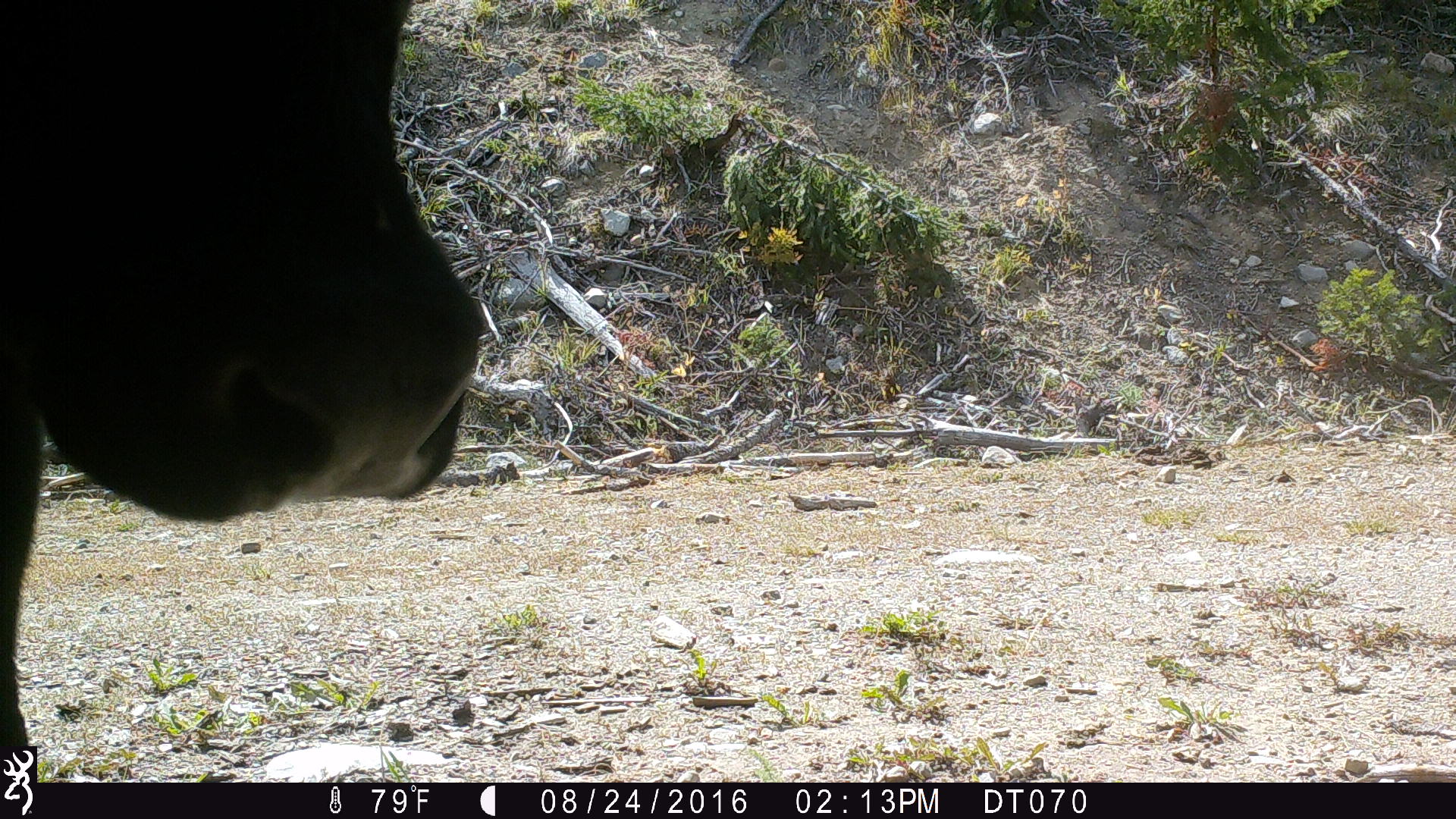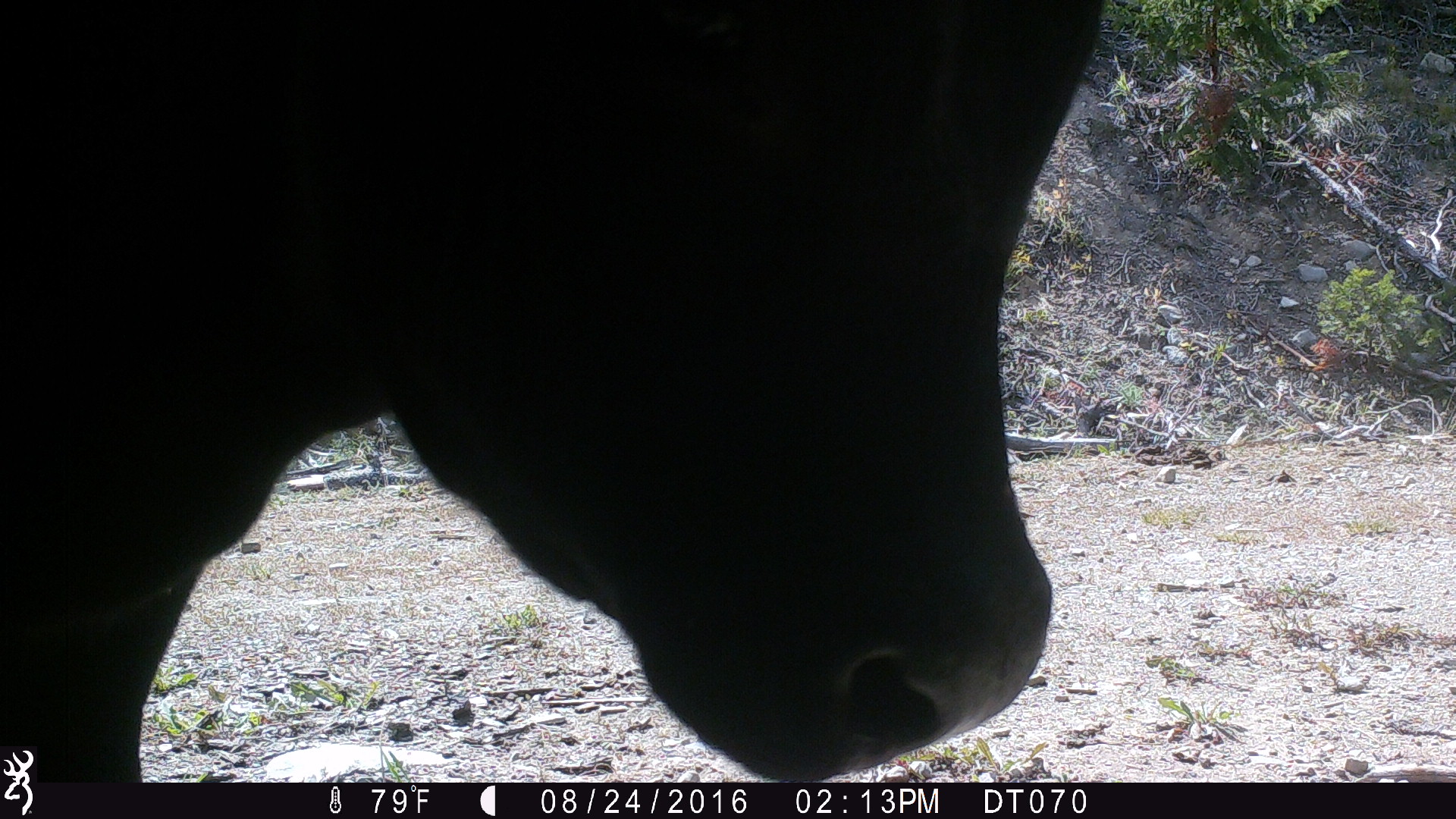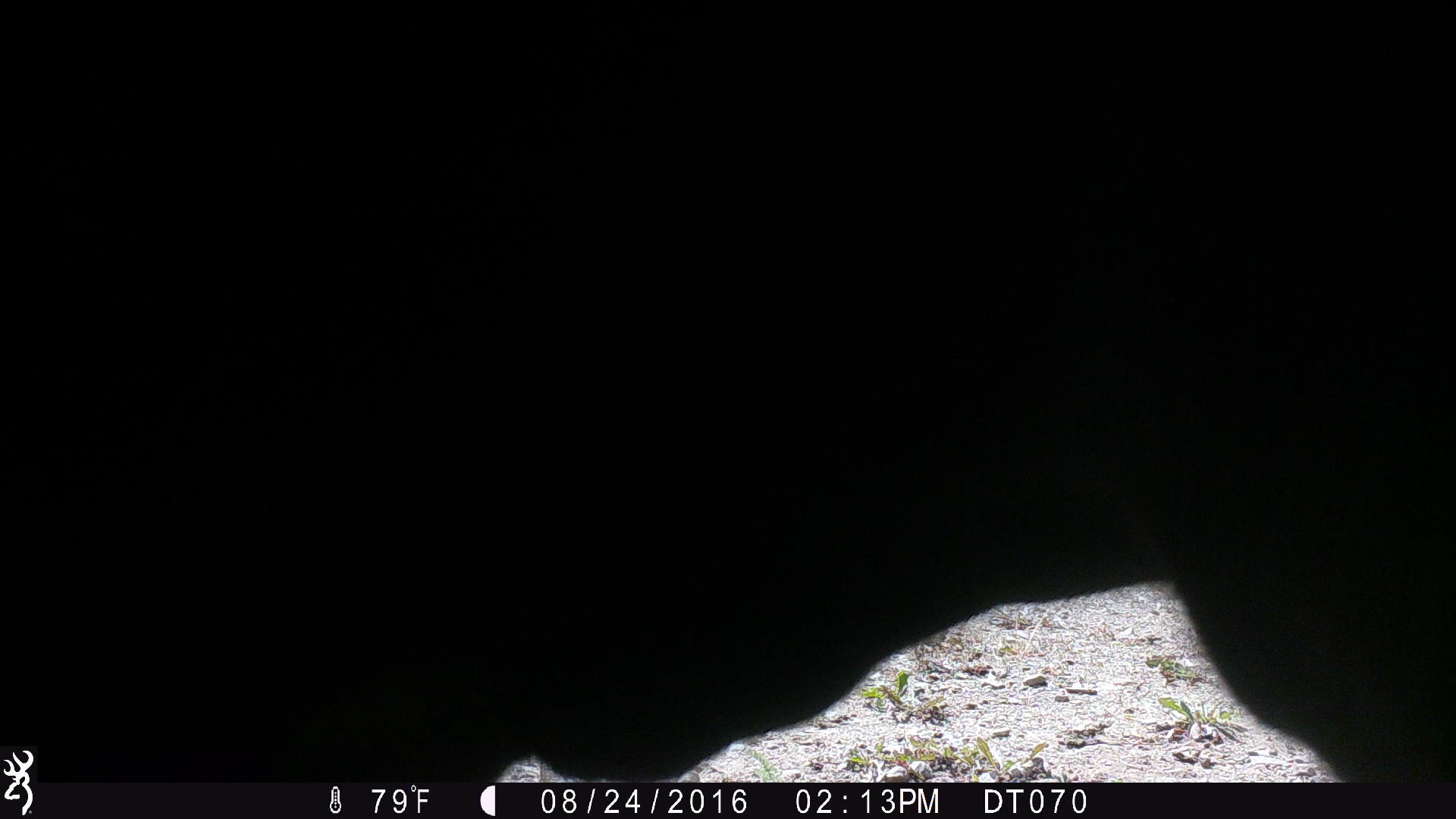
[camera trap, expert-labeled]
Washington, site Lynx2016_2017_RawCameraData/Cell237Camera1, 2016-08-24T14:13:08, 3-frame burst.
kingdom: Animalia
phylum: Chordata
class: Mammalia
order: Artiodactyla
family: Bovidae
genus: Bos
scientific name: Bos taurus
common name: domestic cattle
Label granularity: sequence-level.